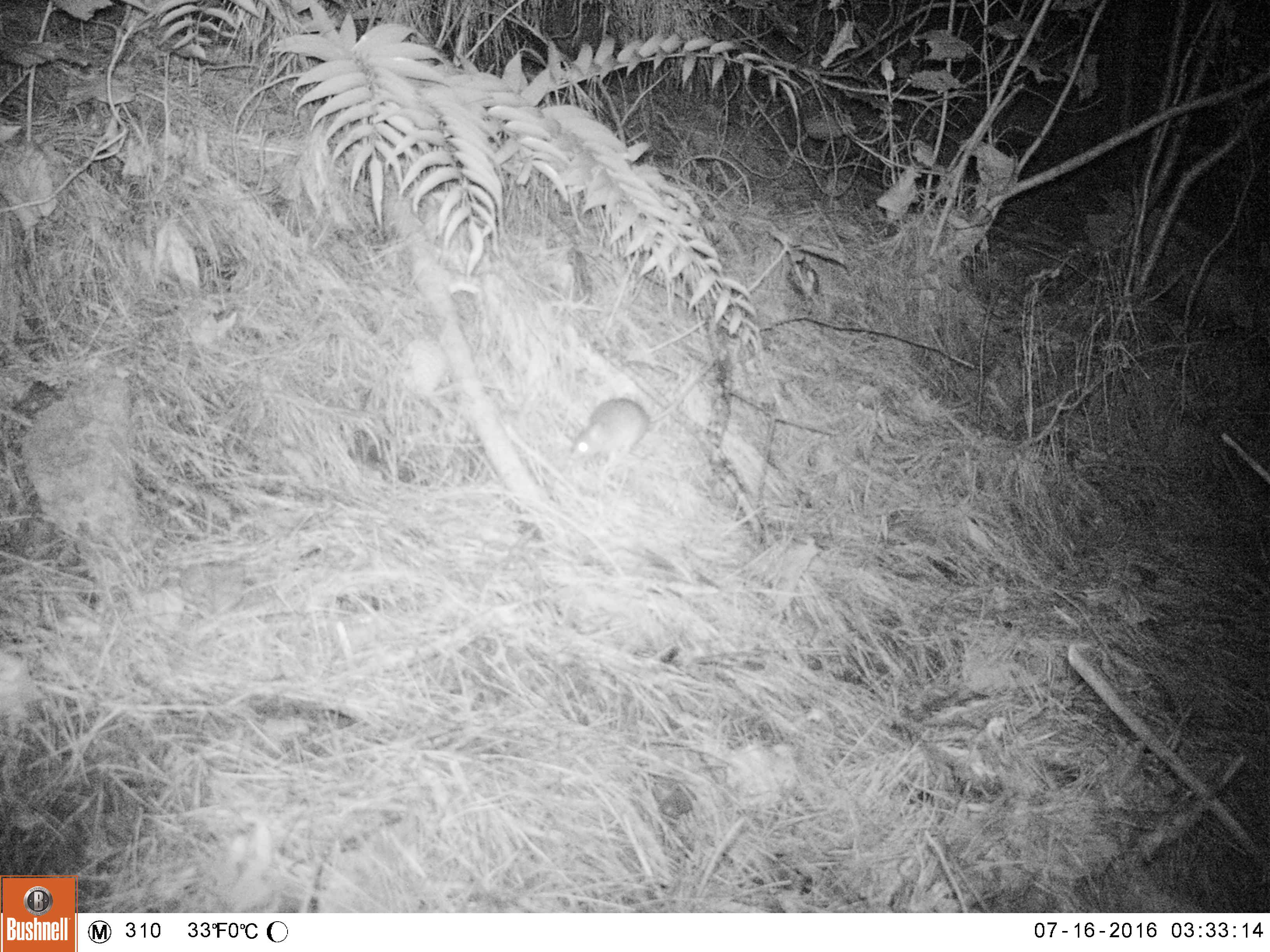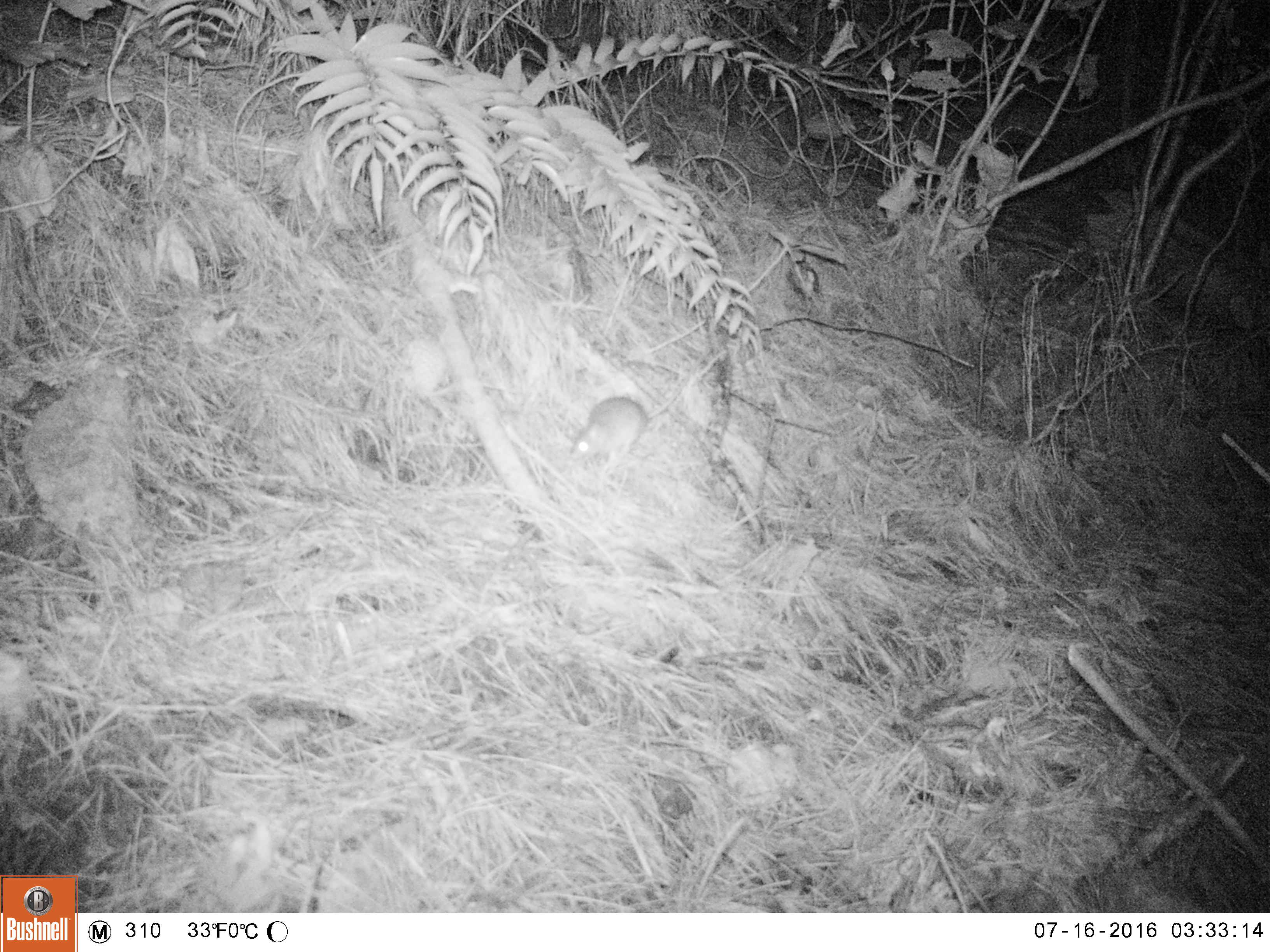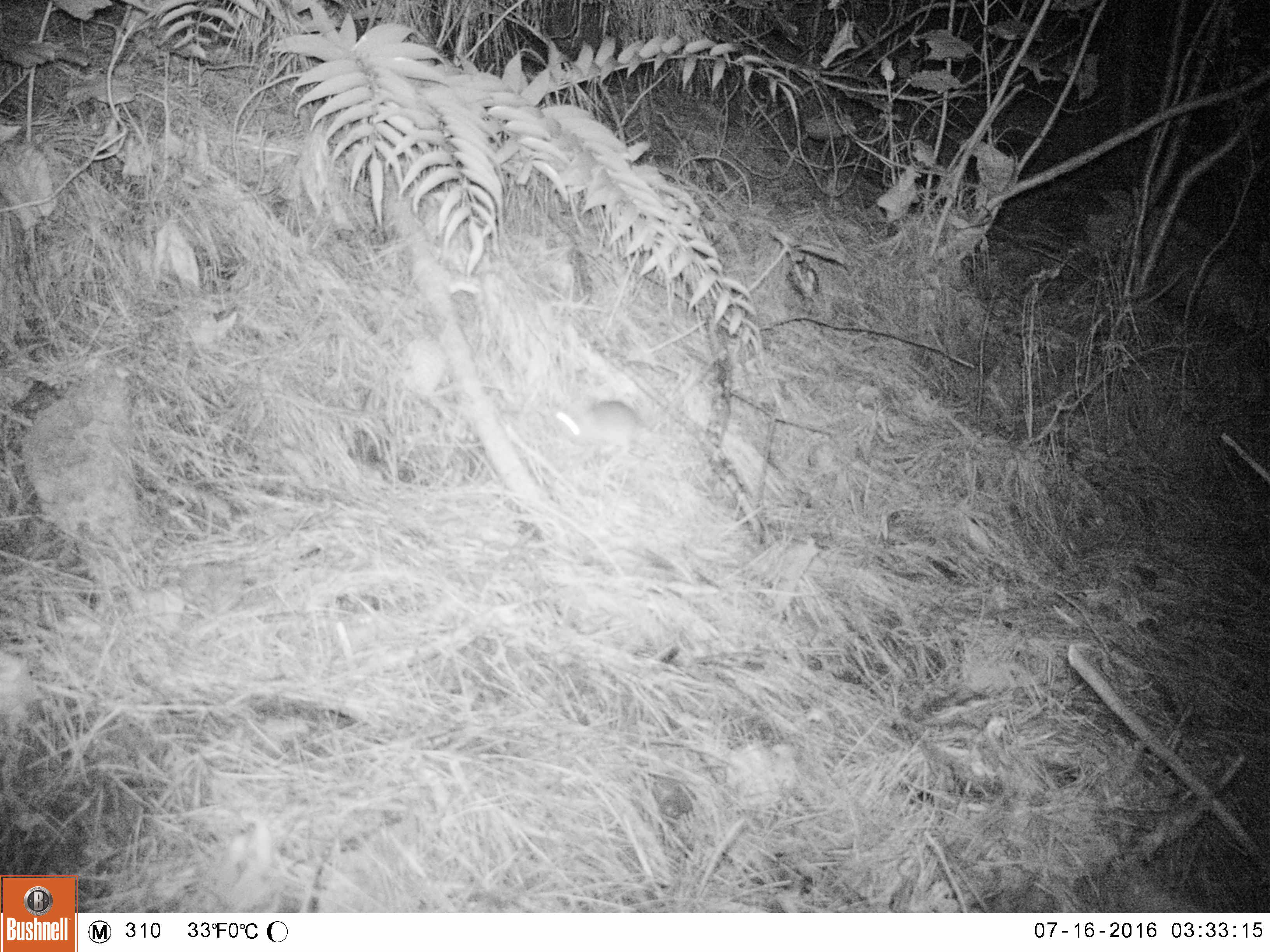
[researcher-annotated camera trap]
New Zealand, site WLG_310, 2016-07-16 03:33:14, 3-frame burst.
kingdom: Animalia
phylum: Chordata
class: Mammalia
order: Rodentia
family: Muridae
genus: Rattus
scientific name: Rattus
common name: rat